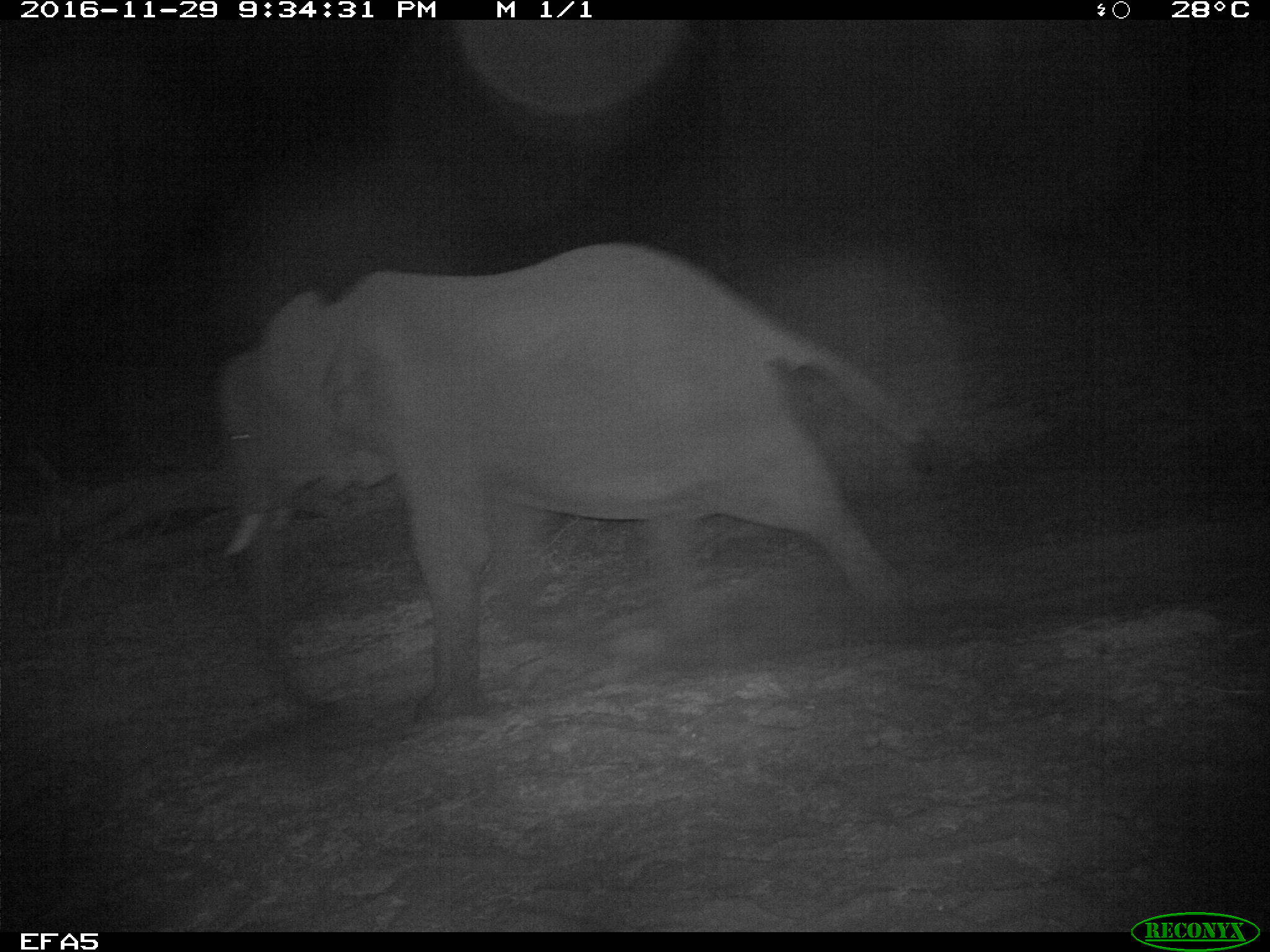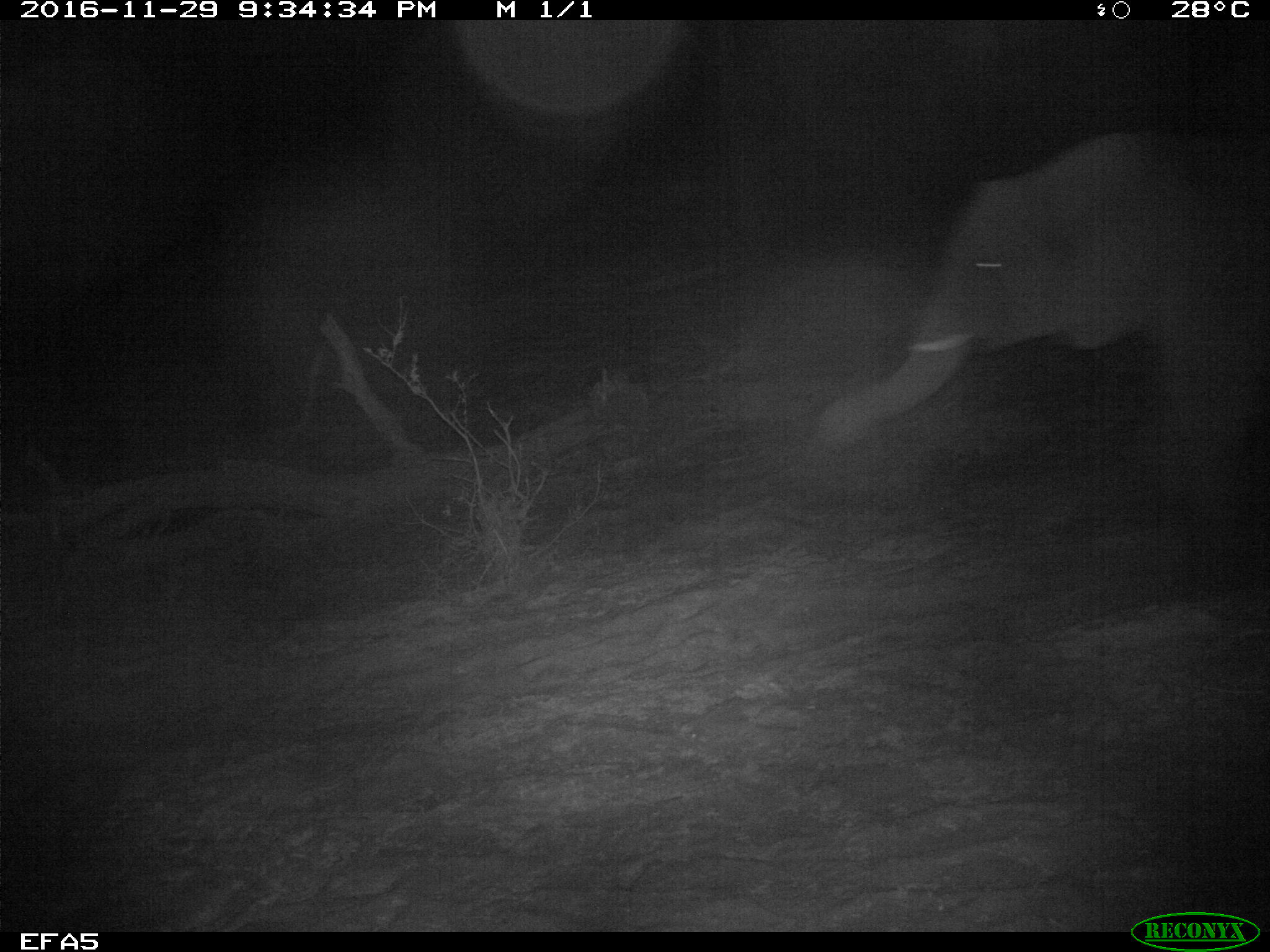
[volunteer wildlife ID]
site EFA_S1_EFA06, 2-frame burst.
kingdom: Animalia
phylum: Chordata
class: Mammalia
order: Proboscidea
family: Elephantidae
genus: Loxodonta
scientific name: Loxodonta africana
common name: african bush elephant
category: elephant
Elephant (african bush elephant) (Loxodonta africana), count 1. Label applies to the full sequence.